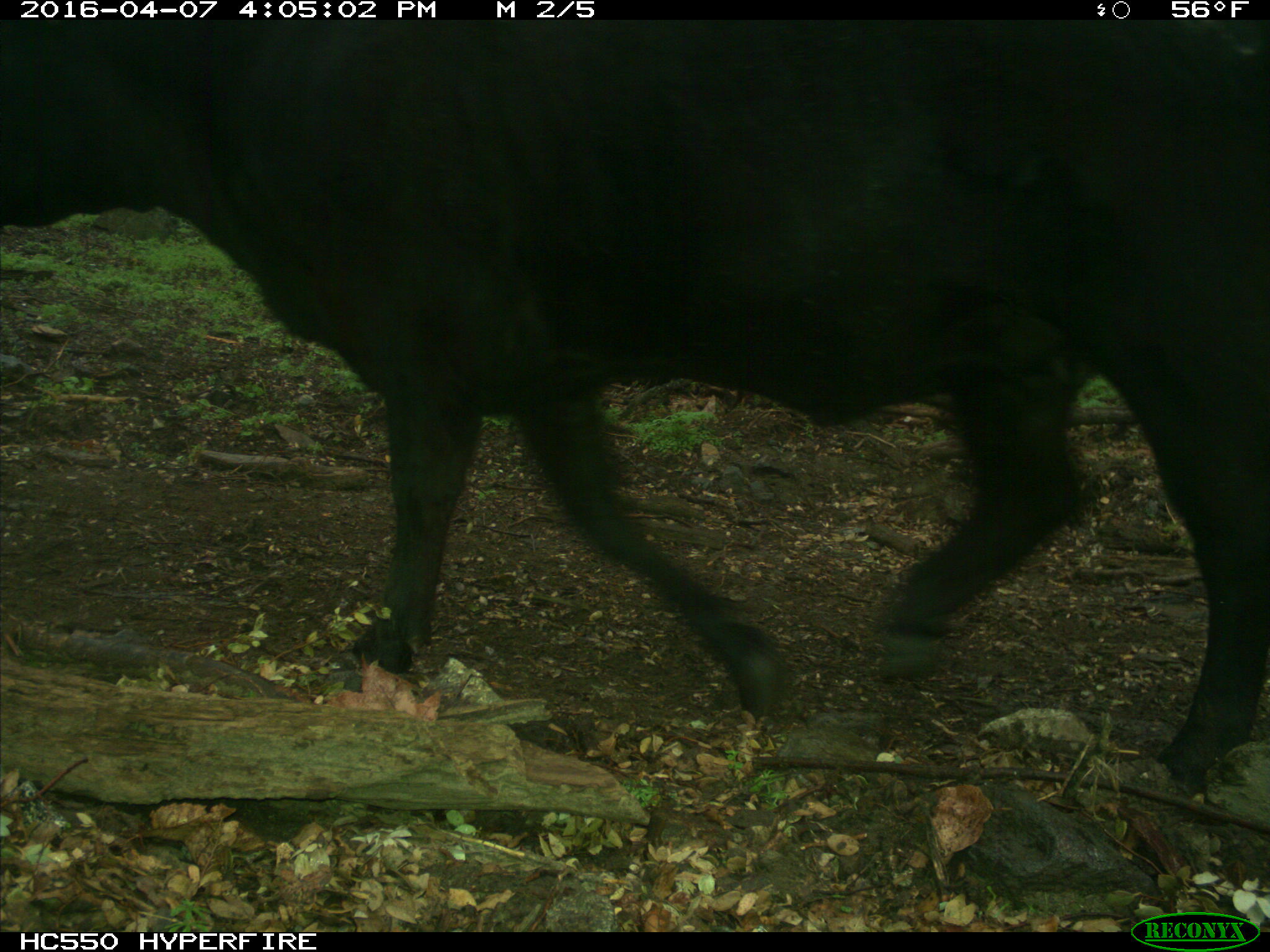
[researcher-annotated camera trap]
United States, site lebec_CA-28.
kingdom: Animalia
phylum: Chordata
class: Mammalia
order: Artiodactyla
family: Bovidae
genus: Bos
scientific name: Bos taurus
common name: domestic cow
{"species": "Bos taurus (domestic cow)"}